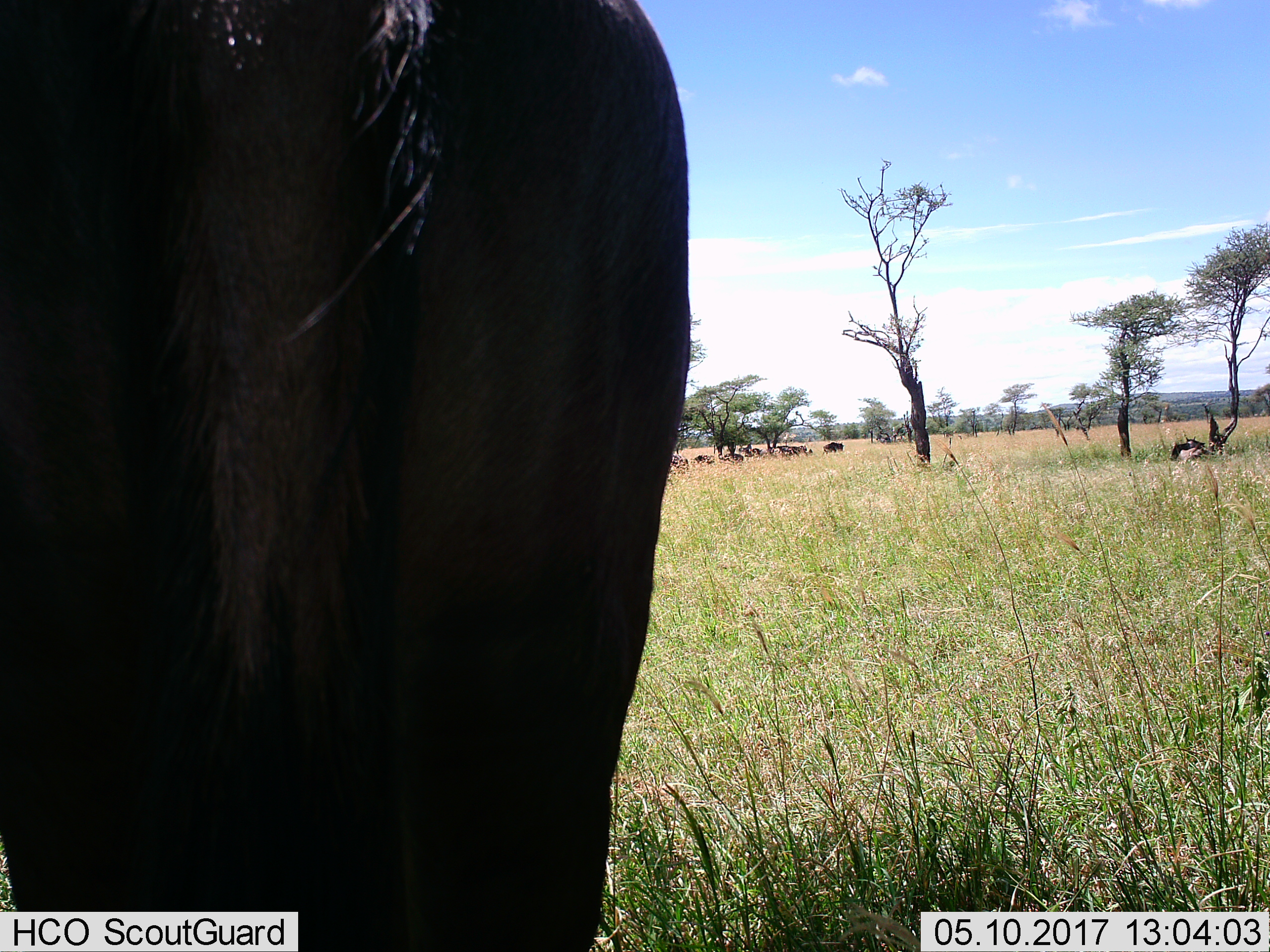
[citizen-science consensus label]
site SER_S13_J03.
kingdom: Animalia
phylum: Chordata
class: Mammalia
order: Artiodactyla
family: Bovidae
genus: Connochaetes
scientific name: Connochaetes taurinus taurinus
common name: blue wildebeest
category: wildebeestblue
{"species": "wildebeestblue (blue wildebeest) (Connochaetes taurinus taurinus)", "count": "8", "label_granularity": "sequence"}